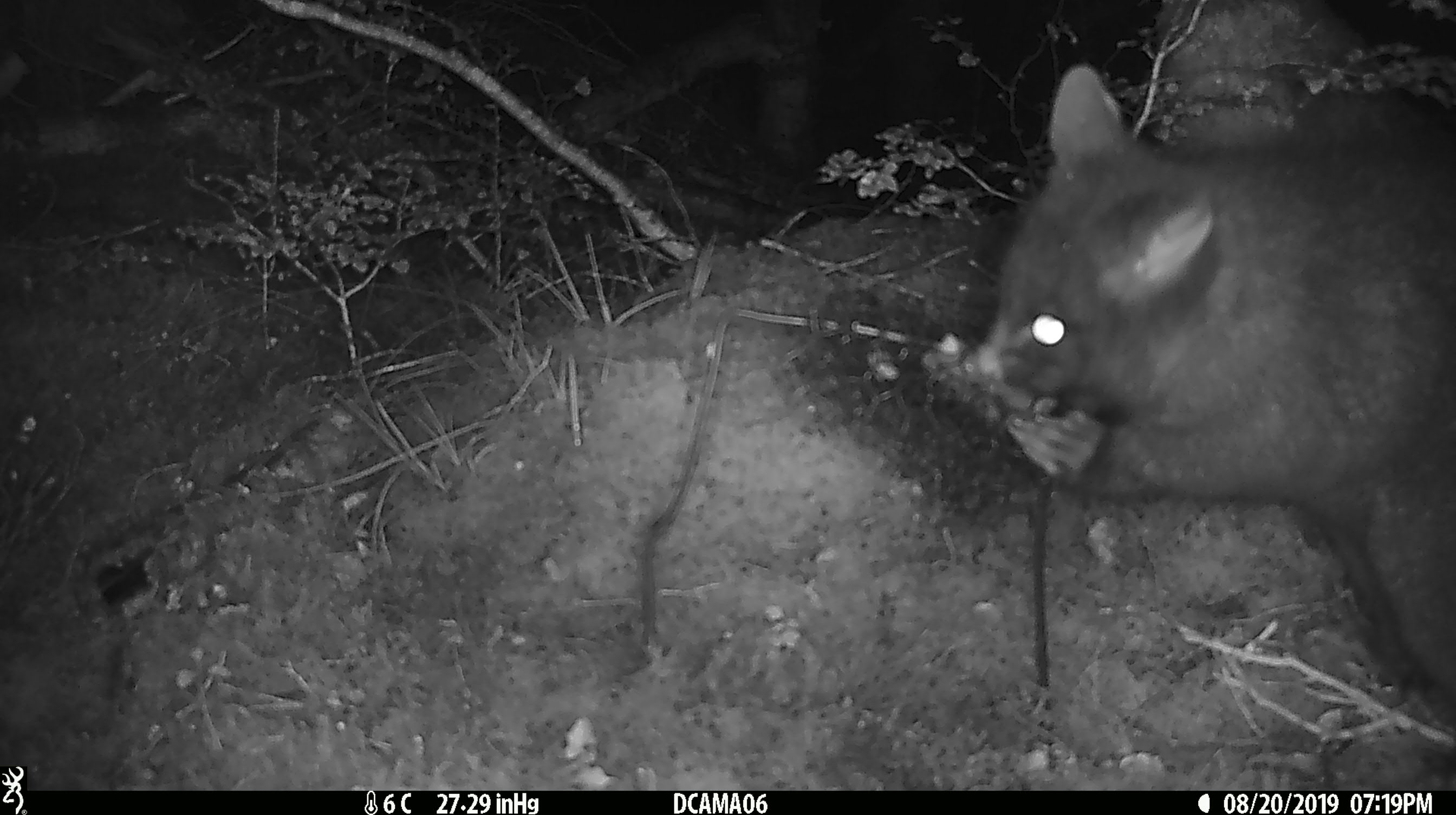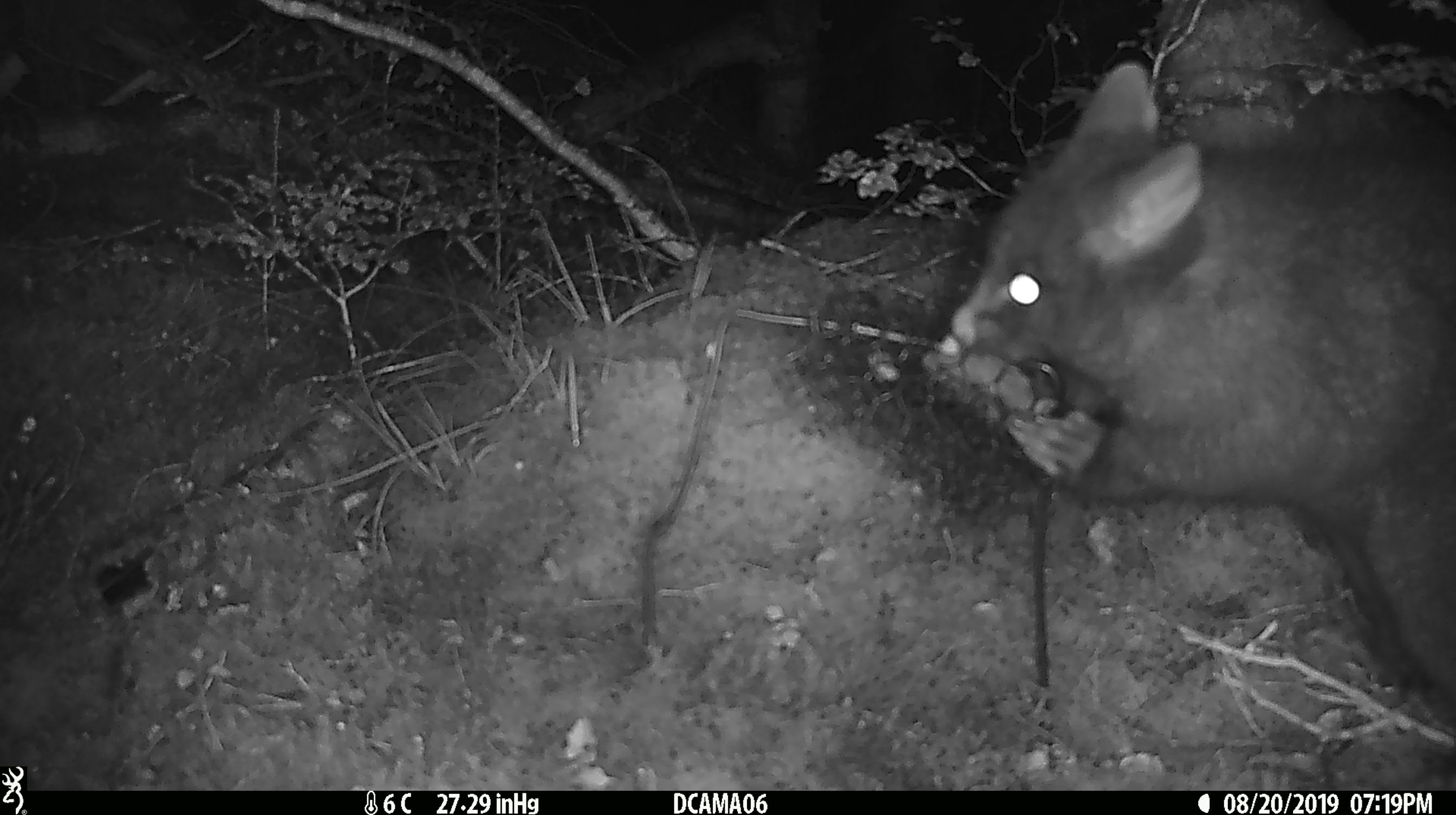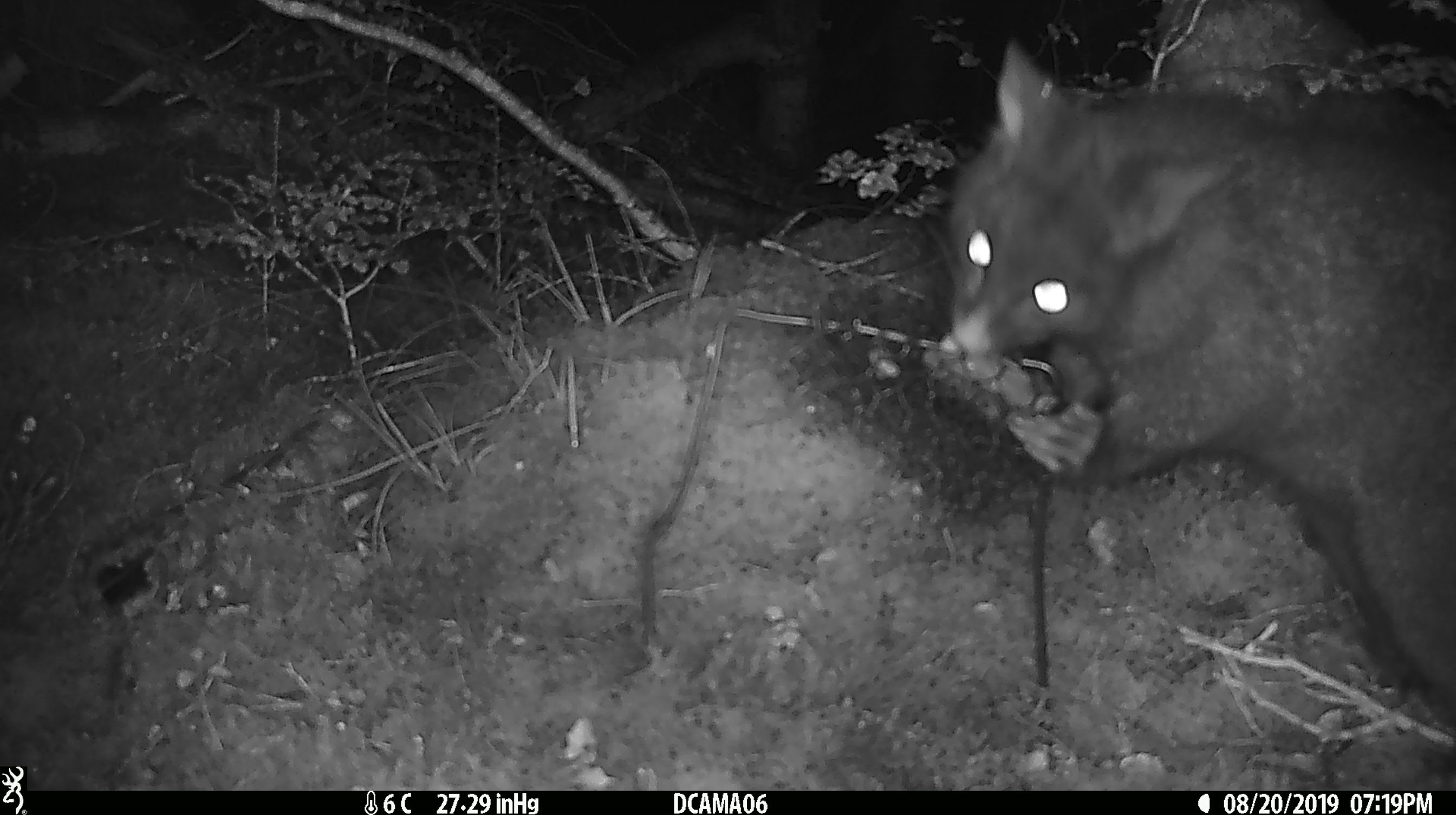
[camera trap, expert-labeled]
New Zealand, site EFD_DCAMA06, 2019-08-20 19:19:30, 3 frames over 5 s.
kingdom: Animalia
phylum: Chordata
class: Mammalia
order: Diprotodontia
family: Phalangeridae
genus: Trichosurus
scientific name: Trichosurus vulpecula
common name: common brushtail possum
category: possum